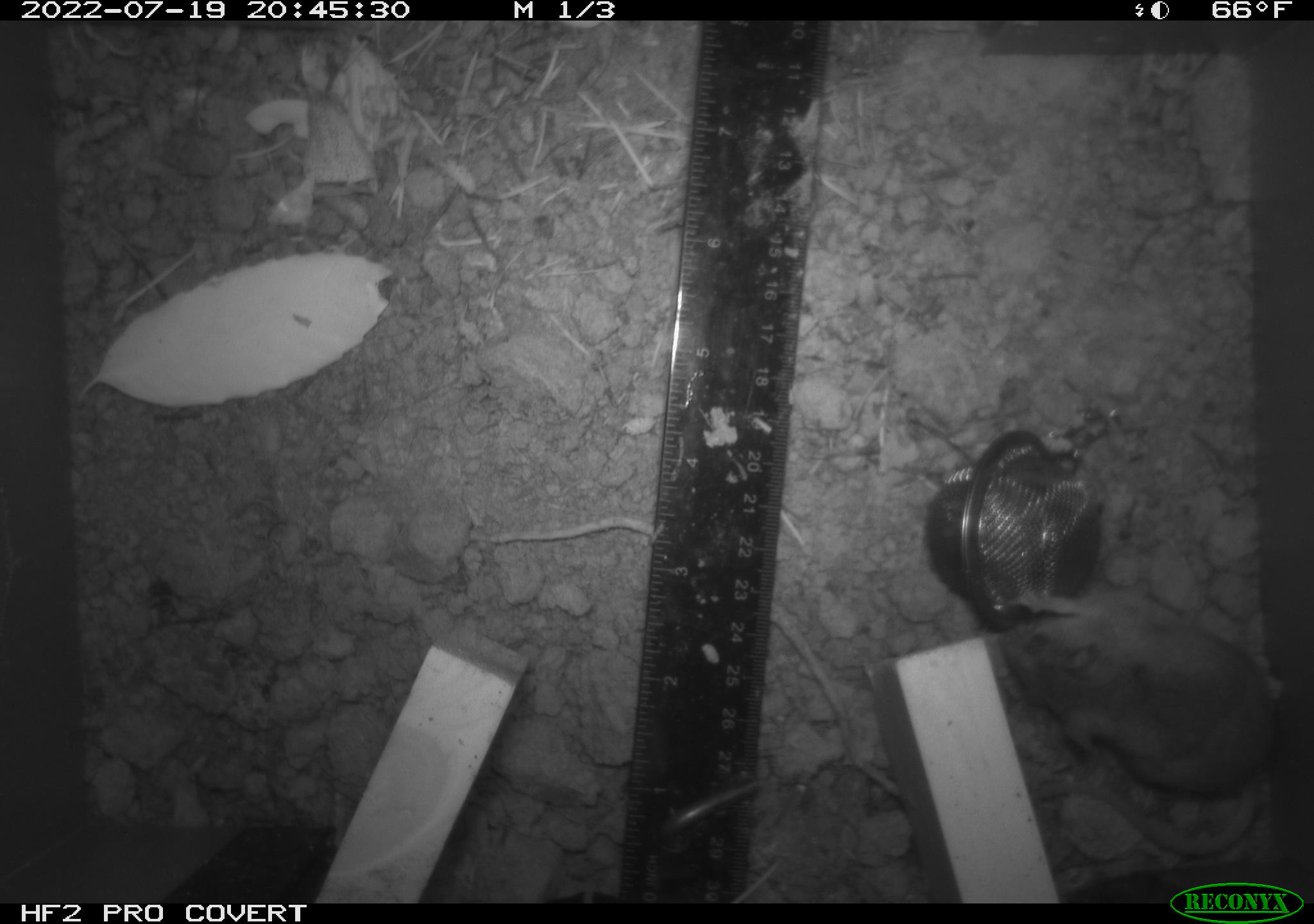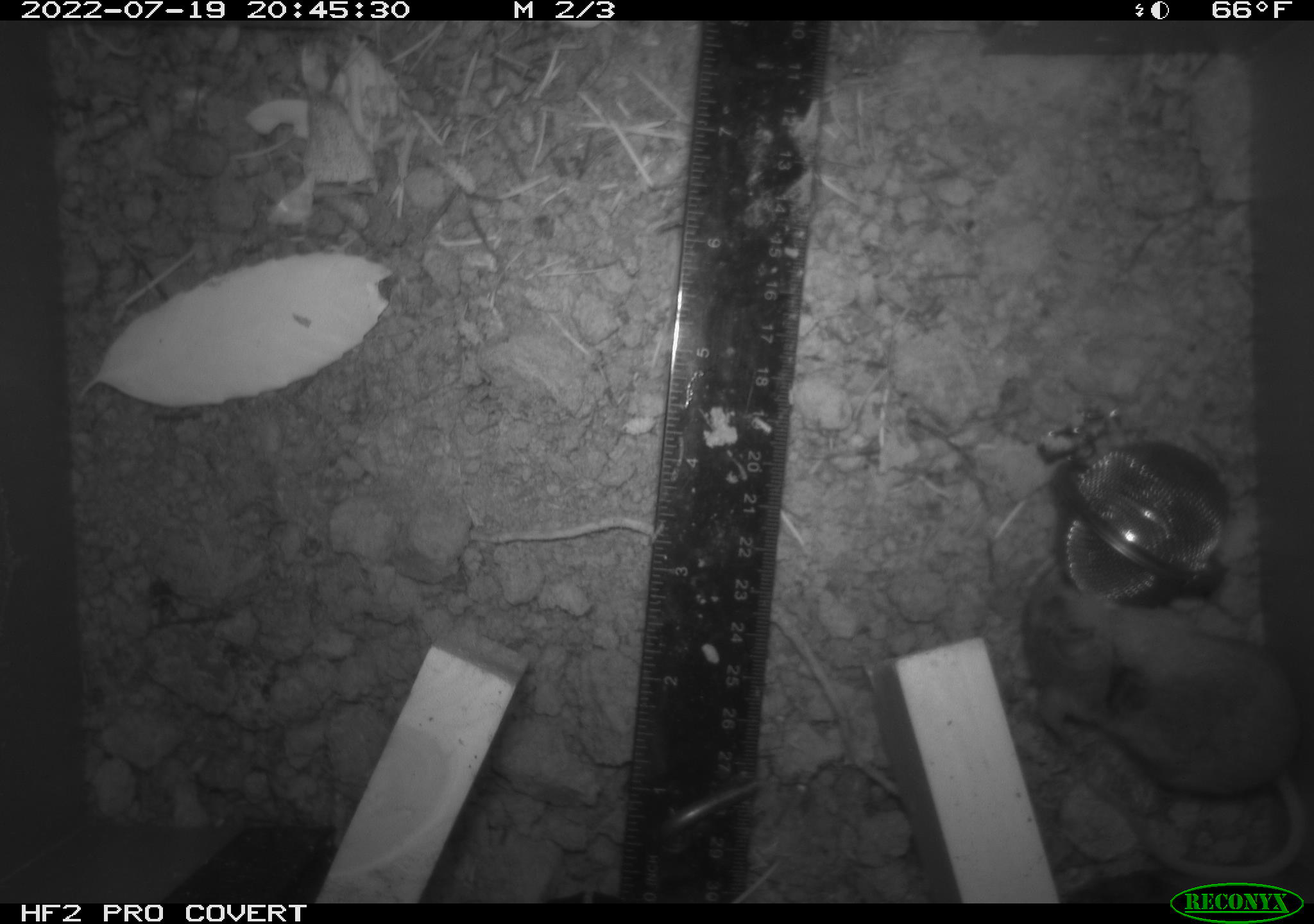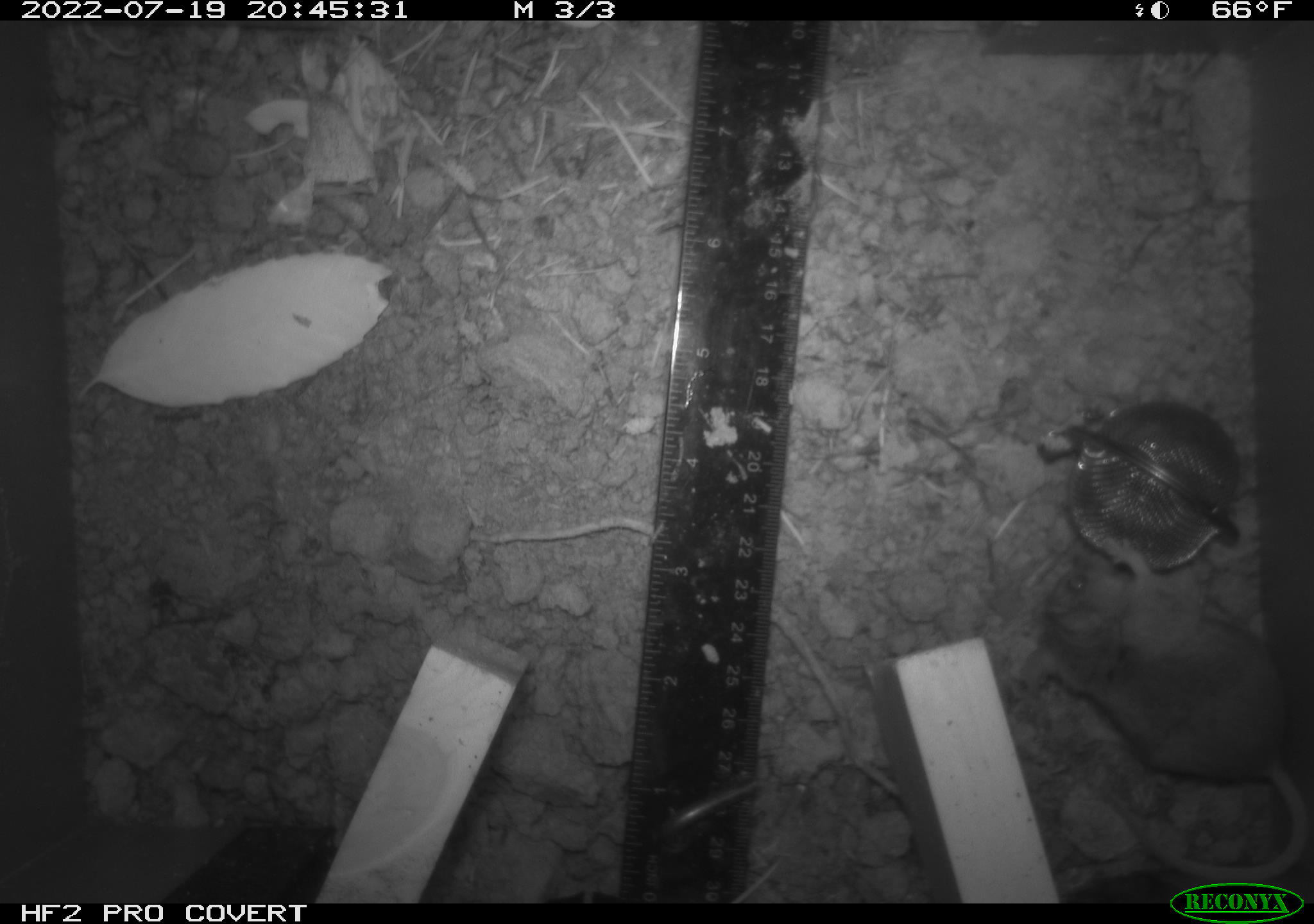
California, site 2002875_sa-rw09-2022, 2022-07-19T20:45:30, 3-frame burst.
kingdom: Animalia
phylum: Chordata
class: Mammalia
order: Rodentia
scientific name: Rodentia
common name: rodent